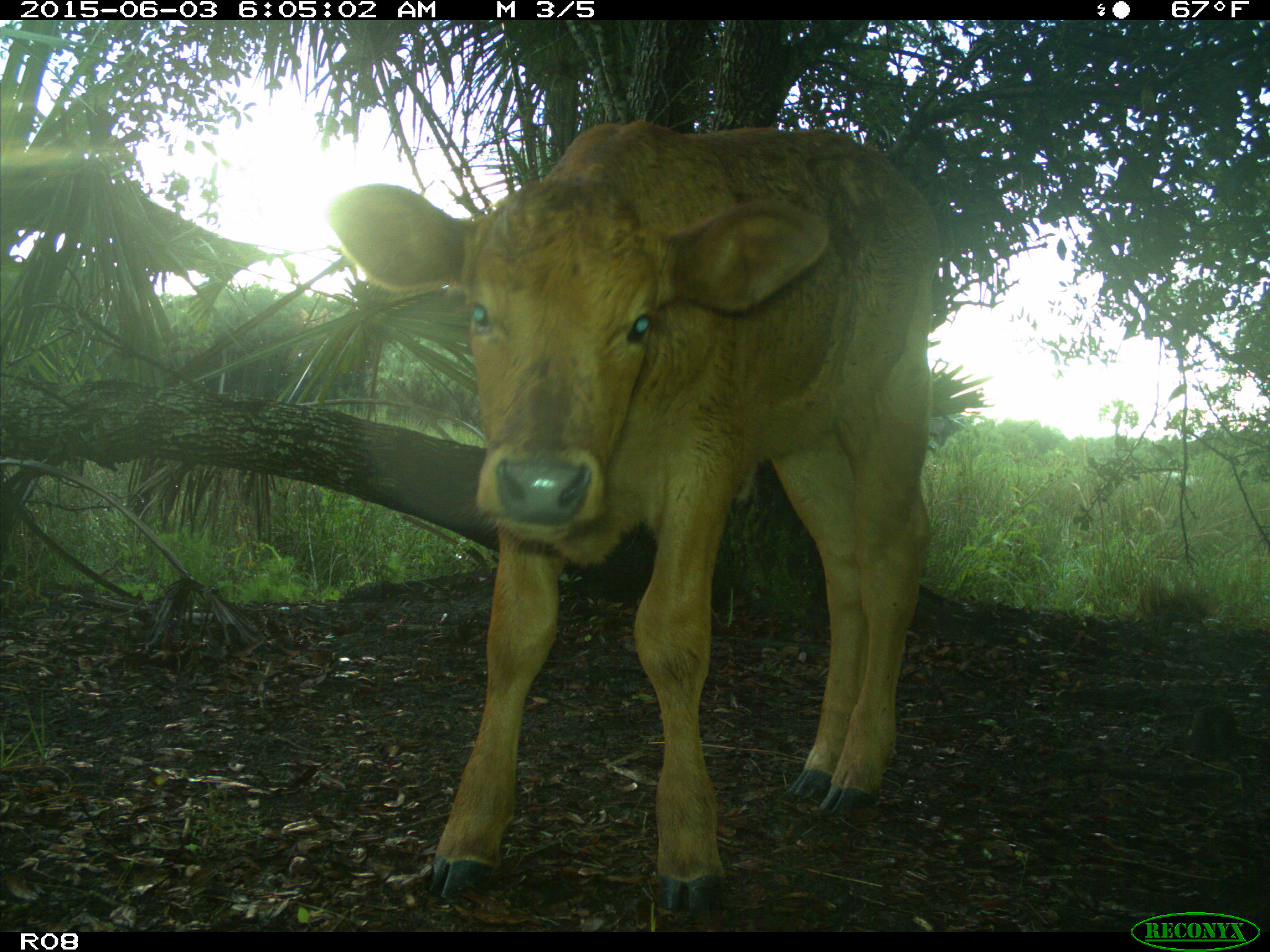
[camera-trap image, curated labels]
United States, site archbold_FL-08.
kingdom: Animalia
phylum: Chordata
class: Mammalia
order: Artiodactyla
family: Bovidae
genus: Bos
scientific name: Bos taurus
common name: domestic cow